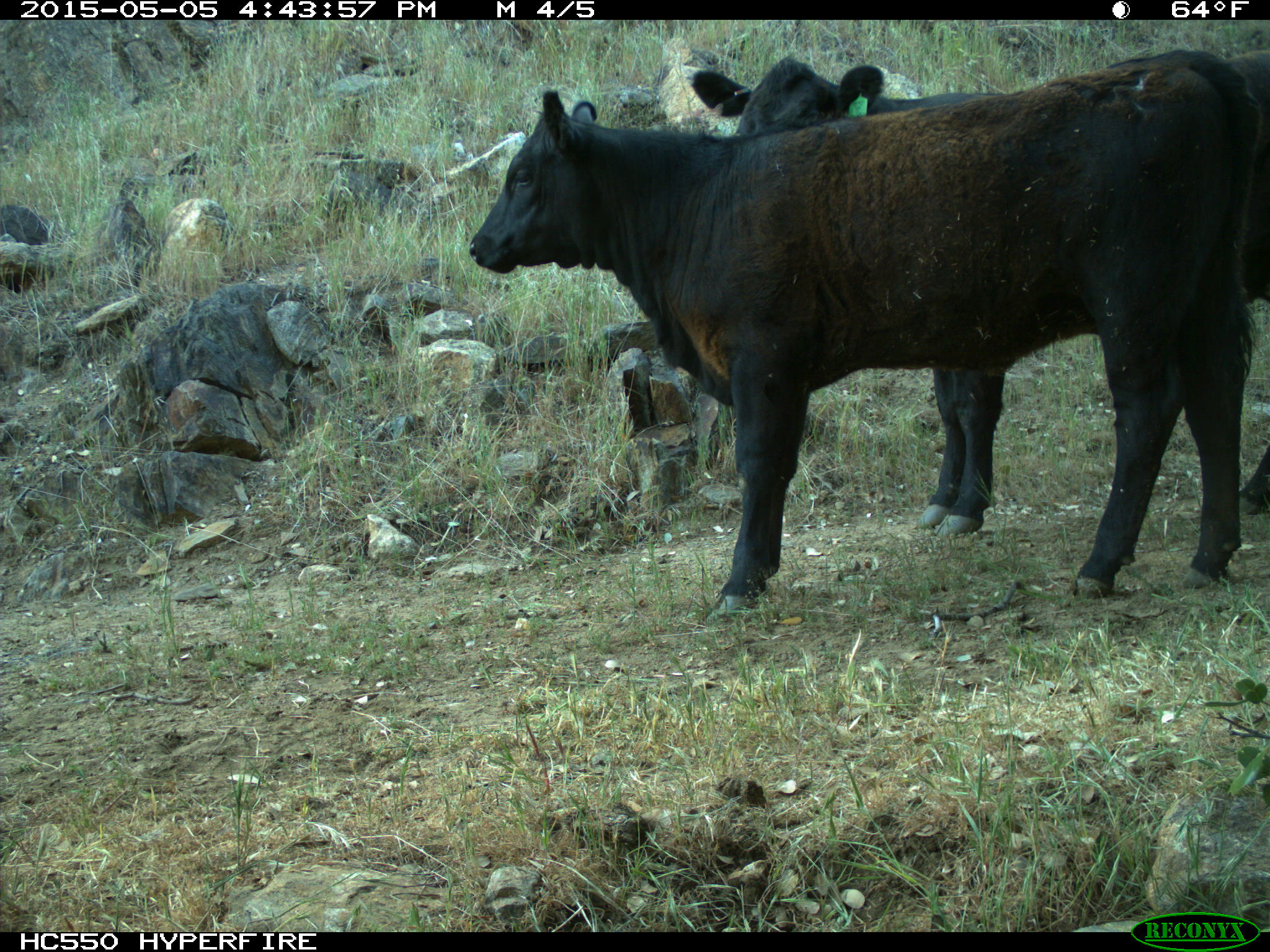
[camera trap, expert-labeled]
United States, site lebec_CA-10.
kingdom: Animalia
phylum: Chordata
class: Mammalia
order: Artiodactyla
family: Bovidae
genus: Bos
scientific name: Bos taurus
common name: domestic cow